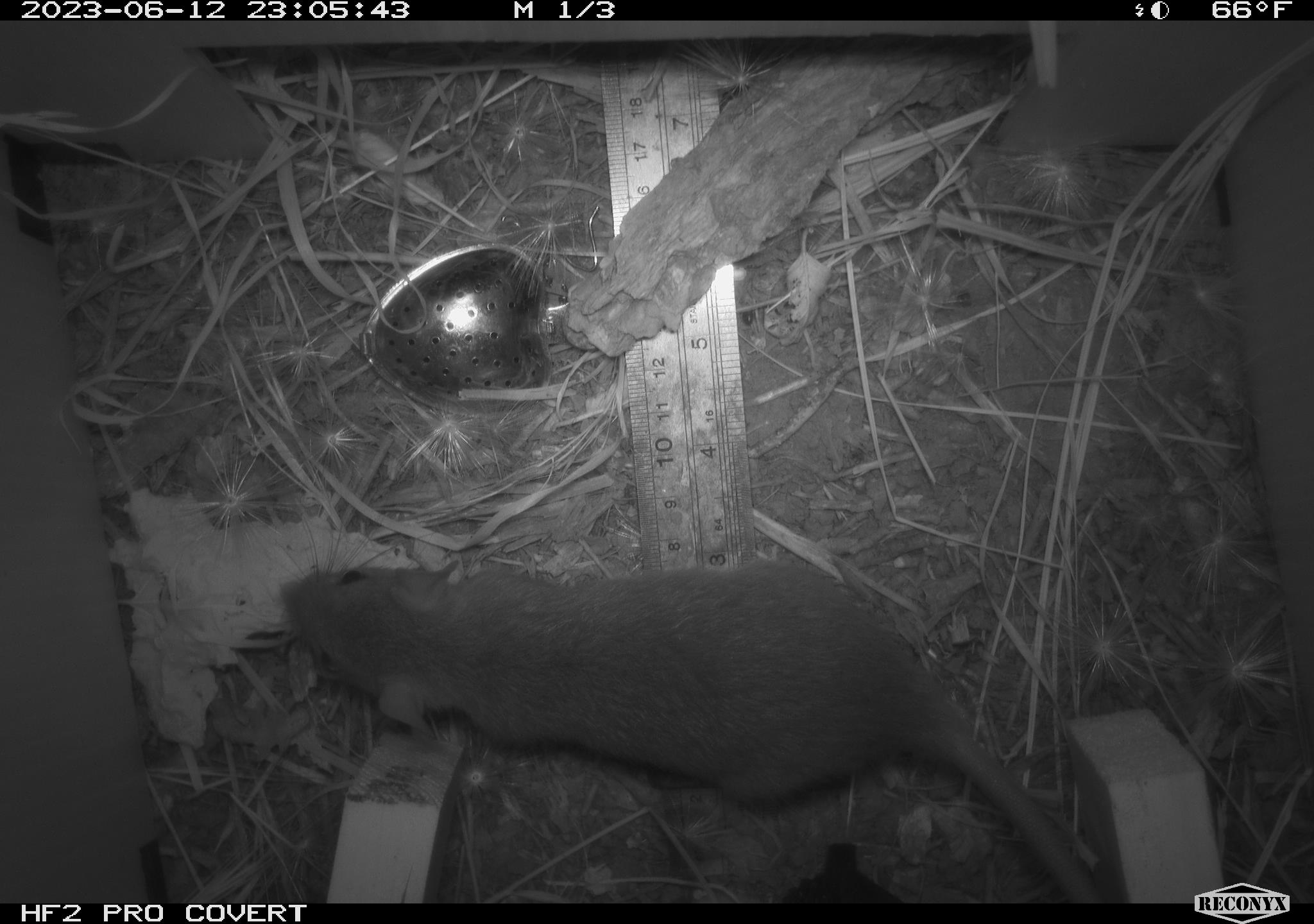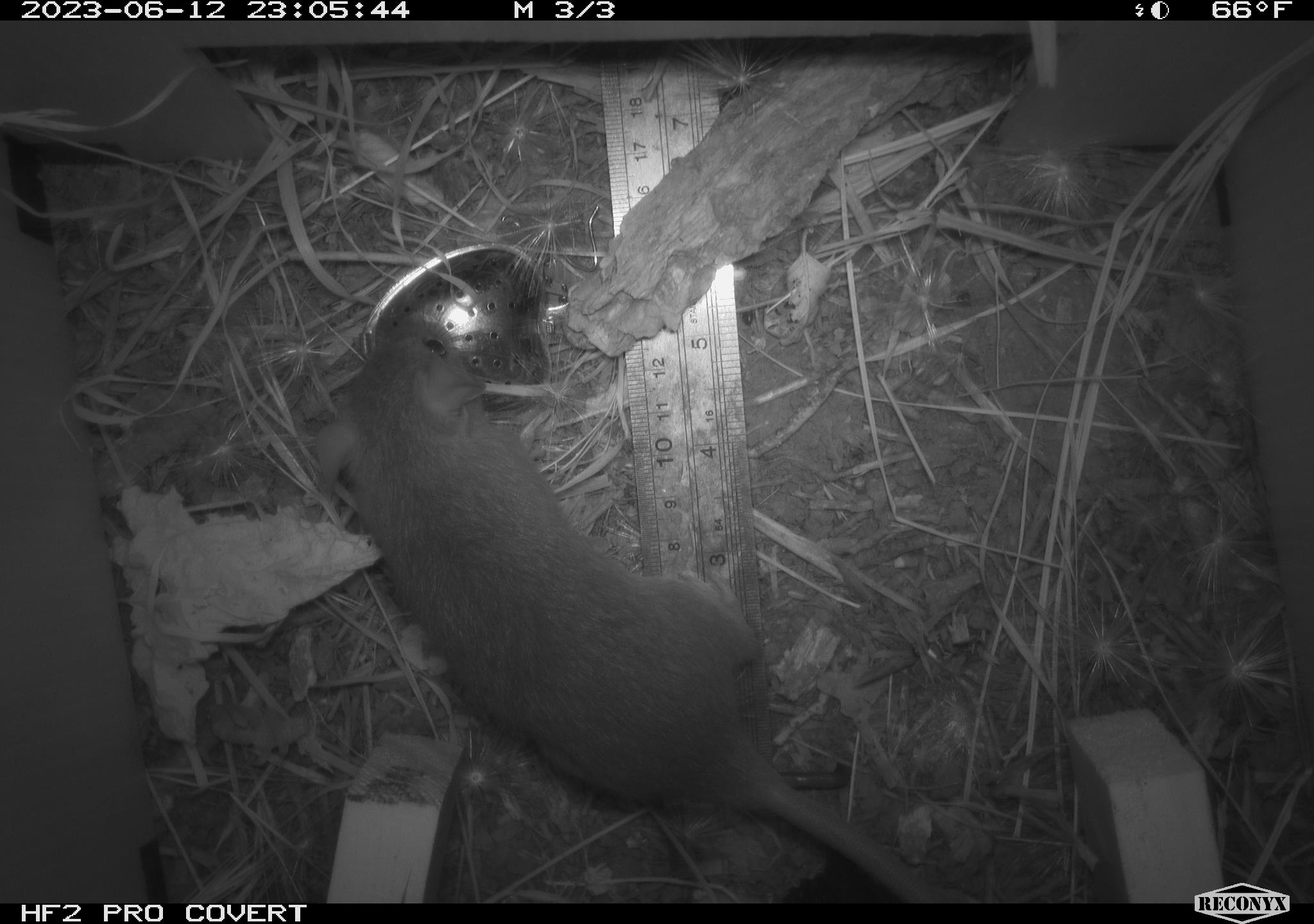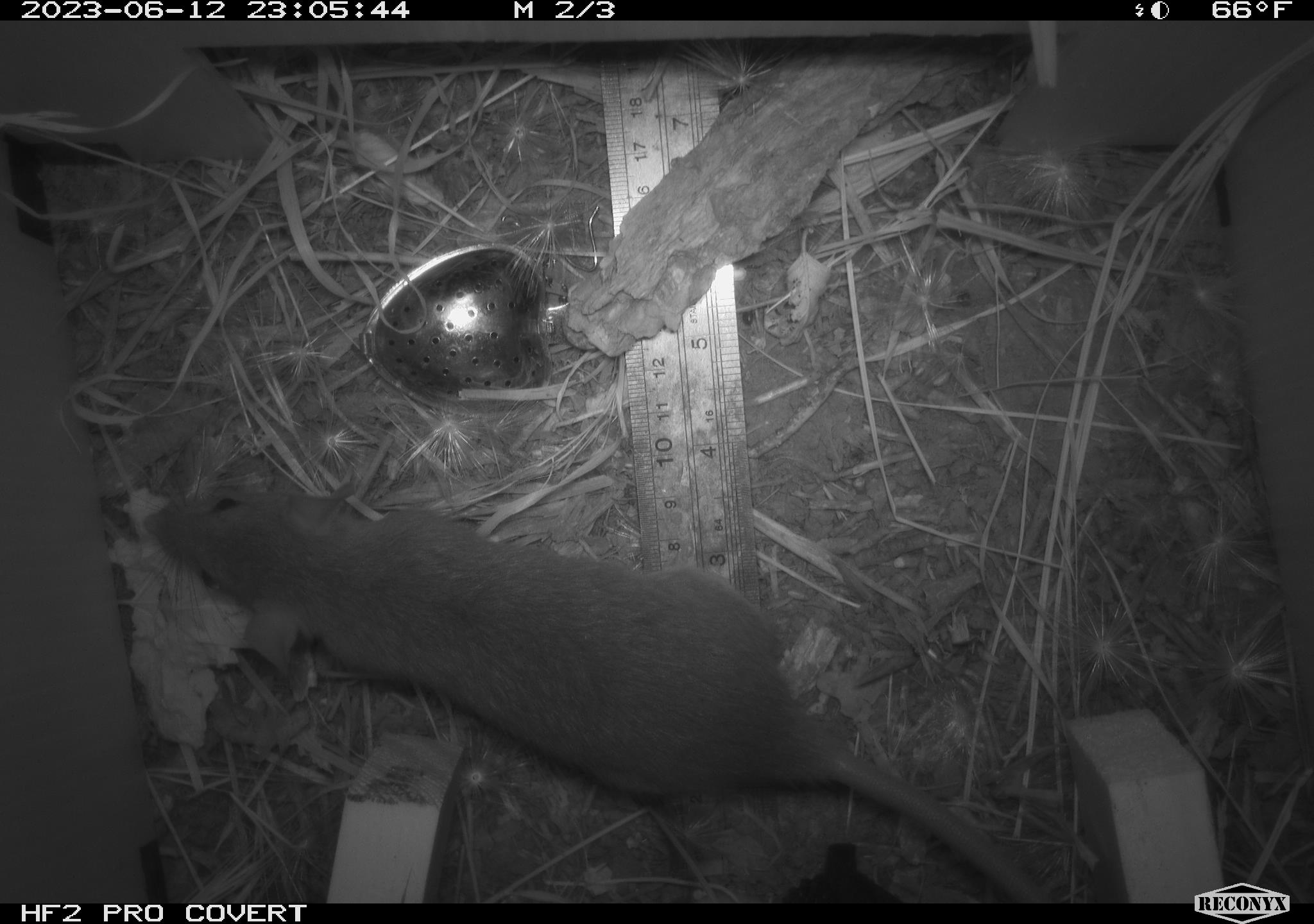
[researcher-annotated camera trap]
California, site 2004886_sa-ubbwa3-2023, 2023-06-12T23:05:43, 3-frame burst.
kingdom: Animalia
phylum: Chordata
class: Mammalia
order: Rodentia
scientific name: Rodentia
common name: mouse species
Mouse species (Rodentia).